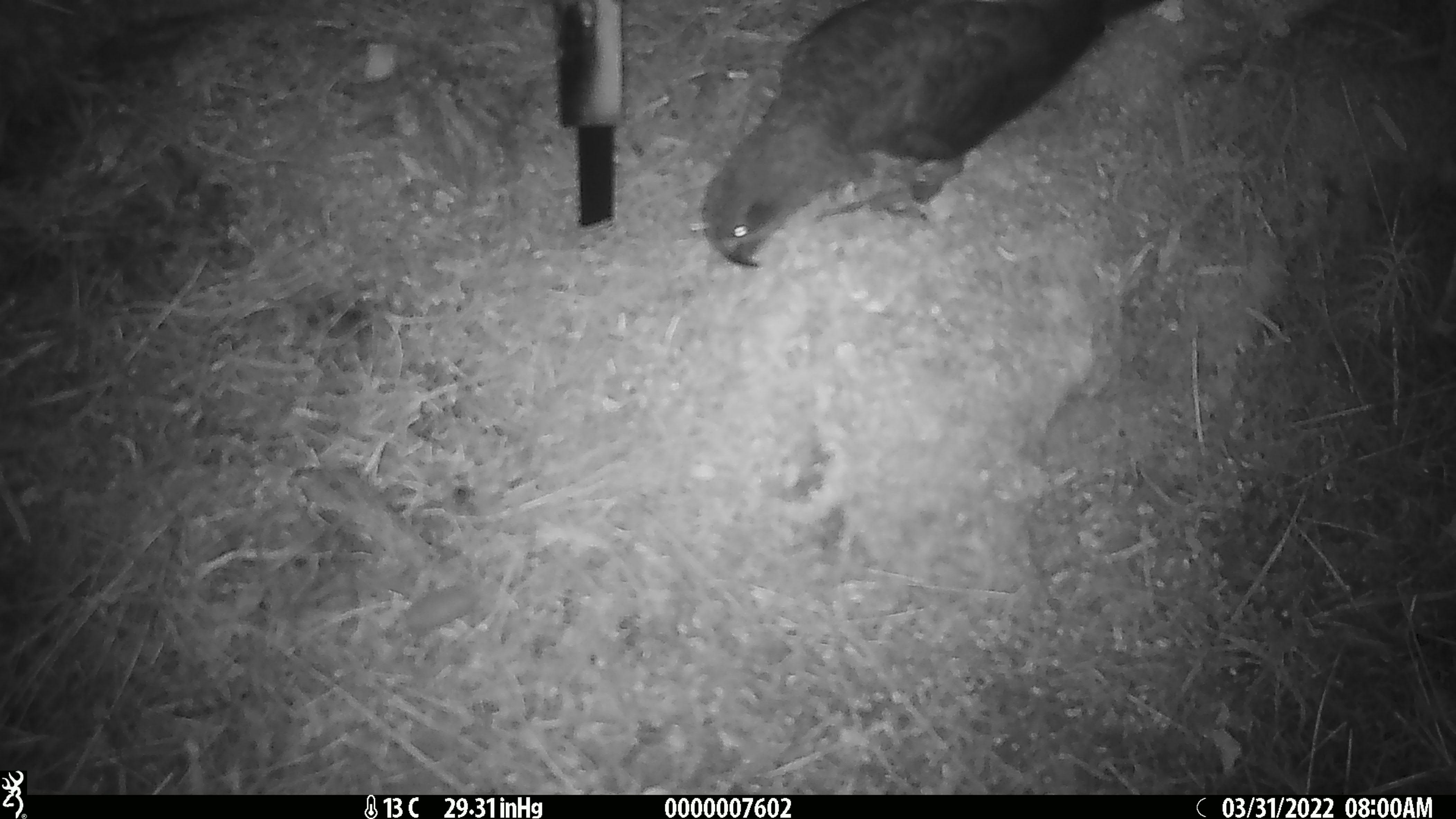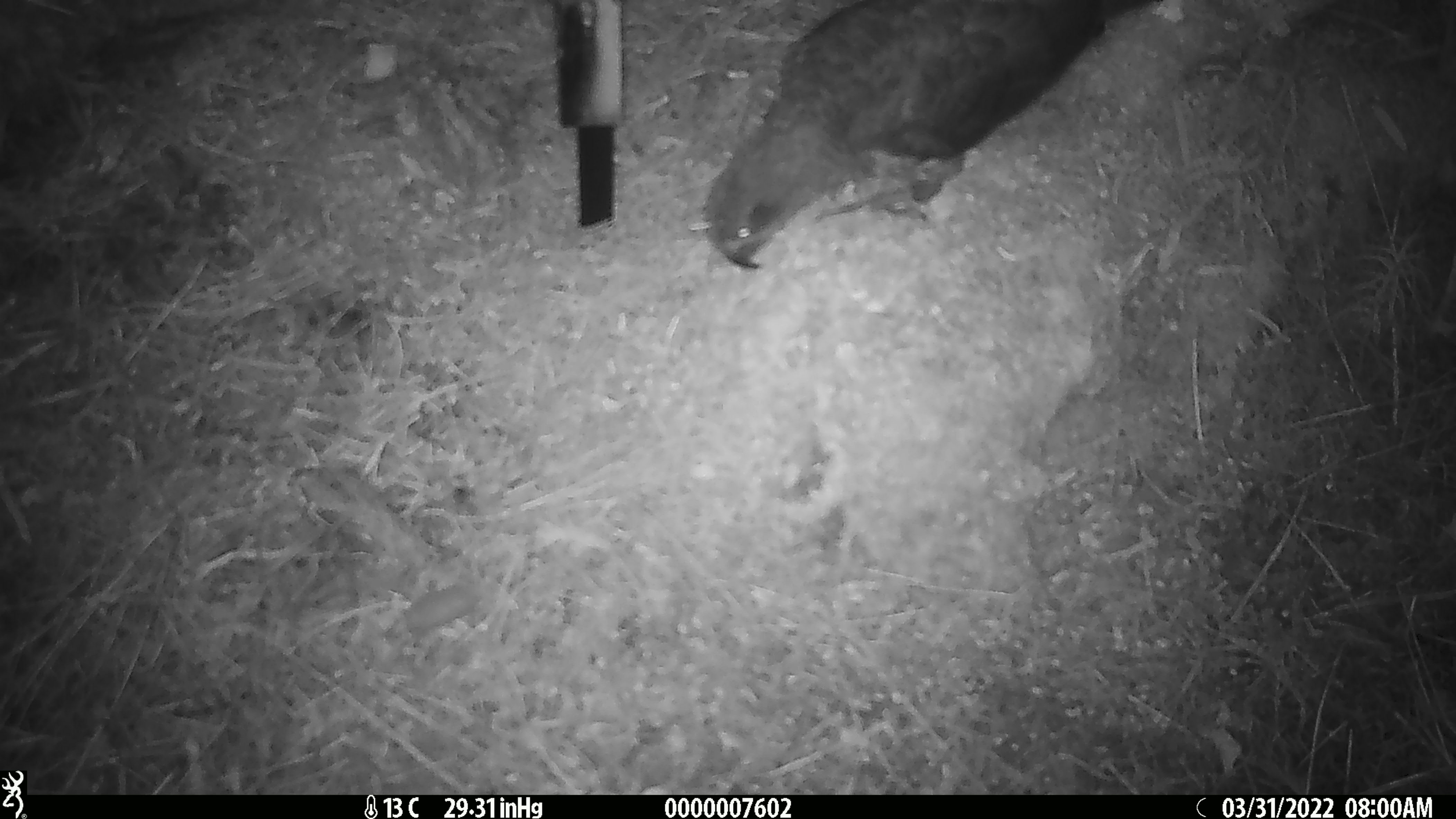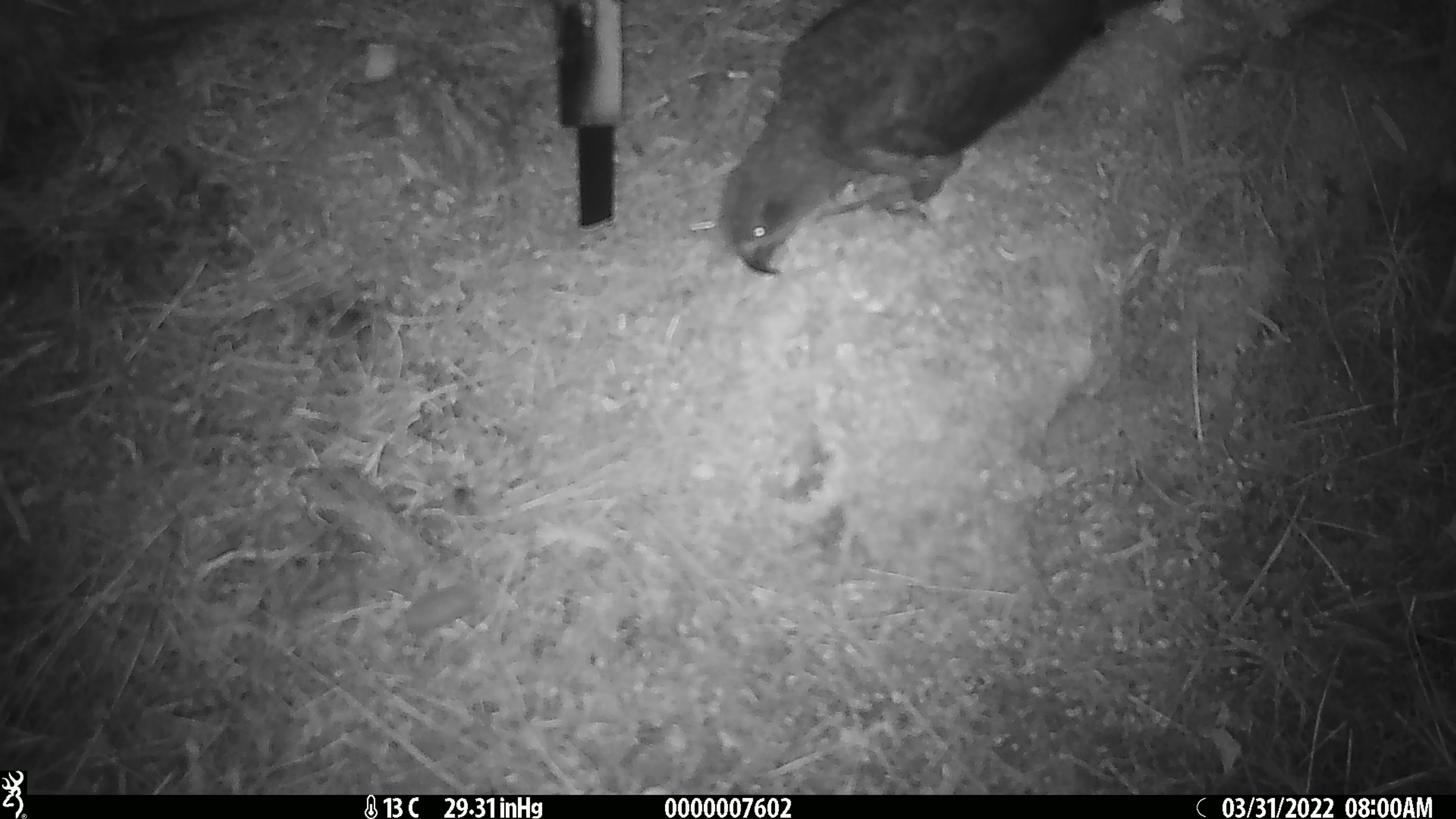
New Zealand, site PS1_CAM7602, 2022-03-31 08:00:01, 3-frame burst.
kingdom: Animalia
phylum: Chordata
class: Aves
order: Psittaciformes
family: Strigopidae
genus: Nestor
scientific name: Nestor notabilis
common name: kea